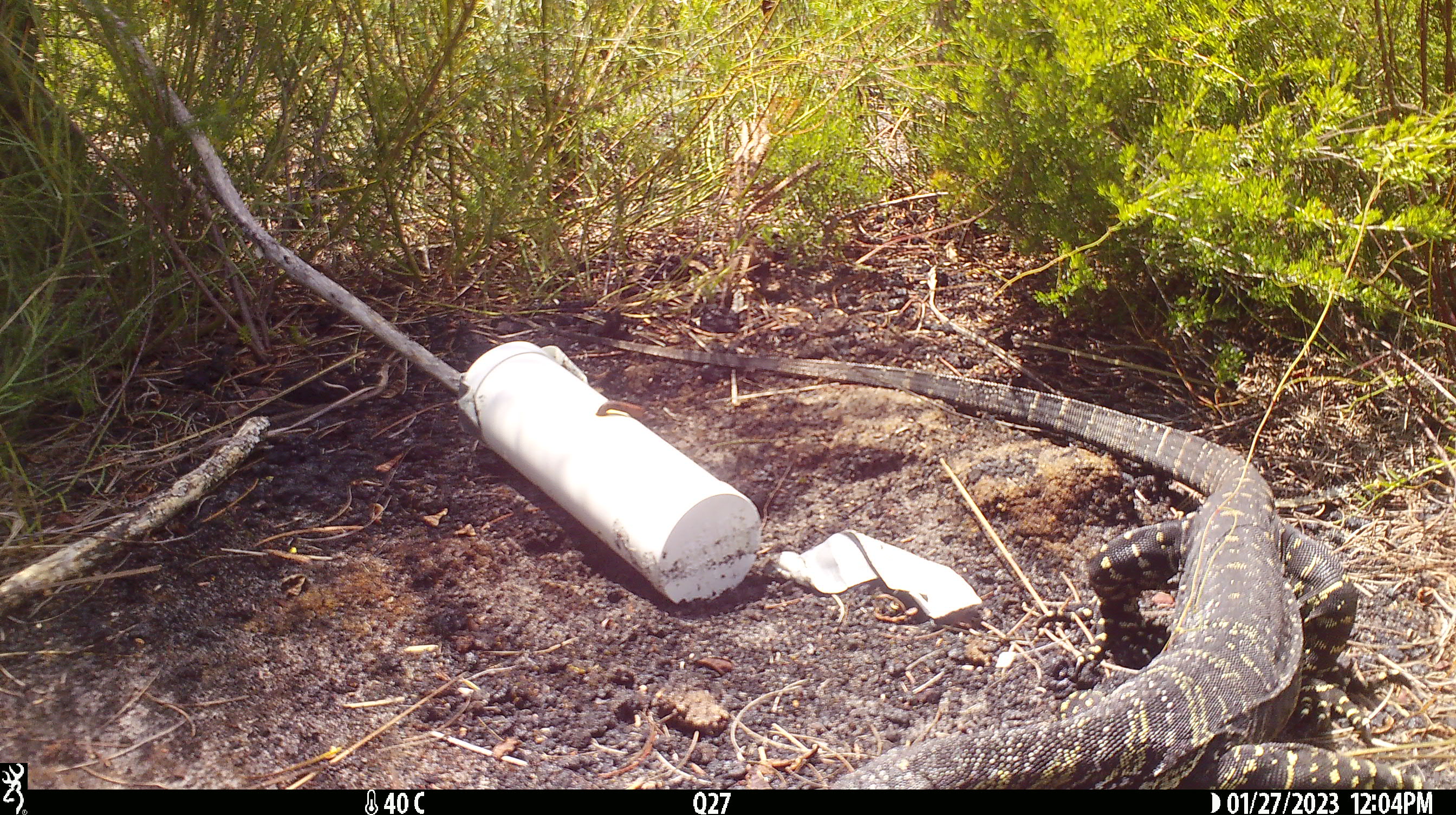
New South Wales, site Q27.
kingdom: Animalia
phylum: Chordata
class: Reptilia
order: Squamata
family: Varanidae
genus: Varanus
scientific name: Varanus varius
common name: lace monitor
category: goanna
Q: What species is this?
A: Goanna (lace monitor) (Varanus varius).